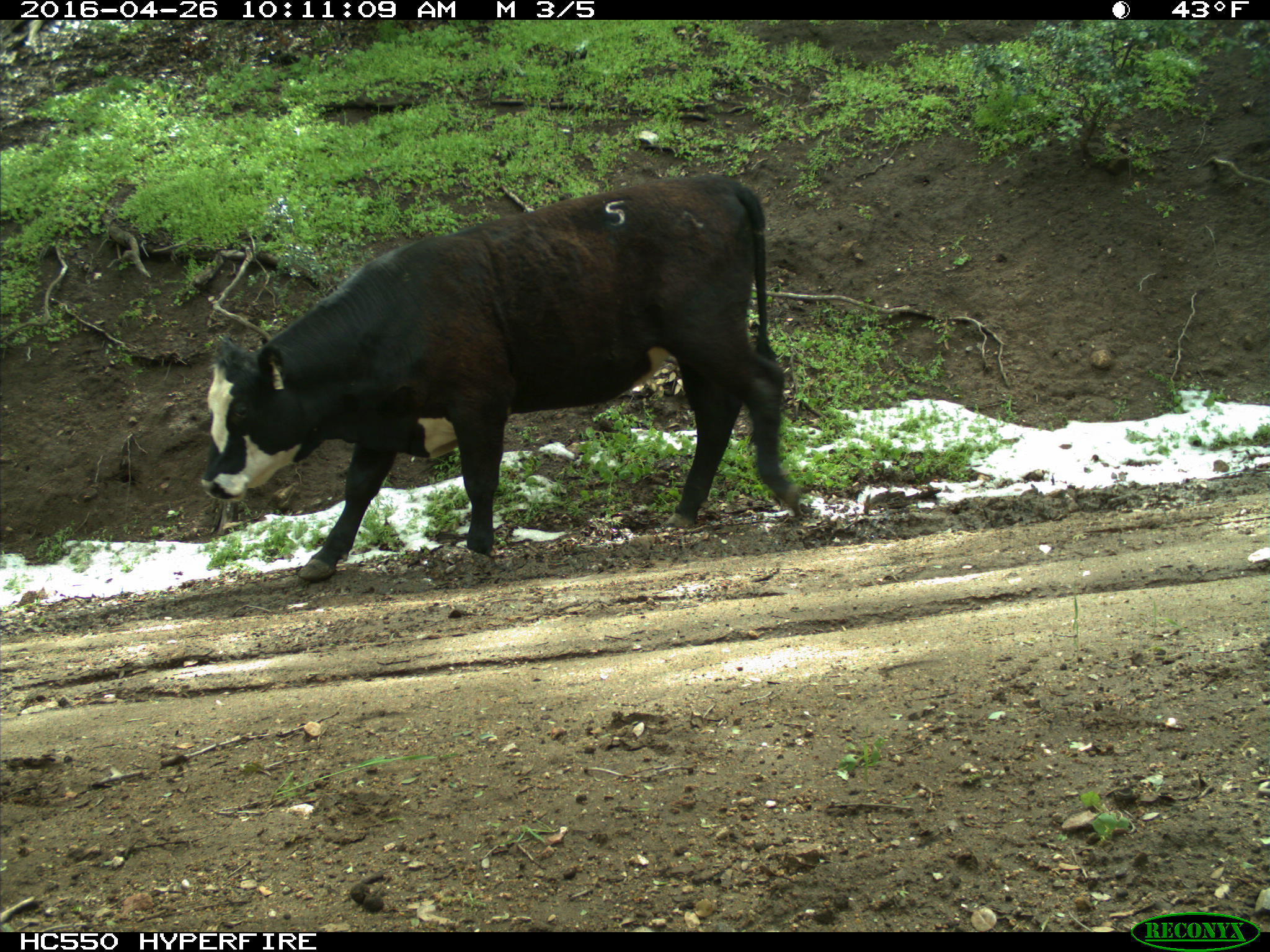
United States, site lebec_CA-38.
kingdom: Animalia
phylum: Chordata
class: Mammalia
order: Artiodactyla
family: Bovidae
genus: Bos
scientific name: Bos taurus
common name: domestic cow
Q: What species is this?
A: Bos taurus (domestic cow).